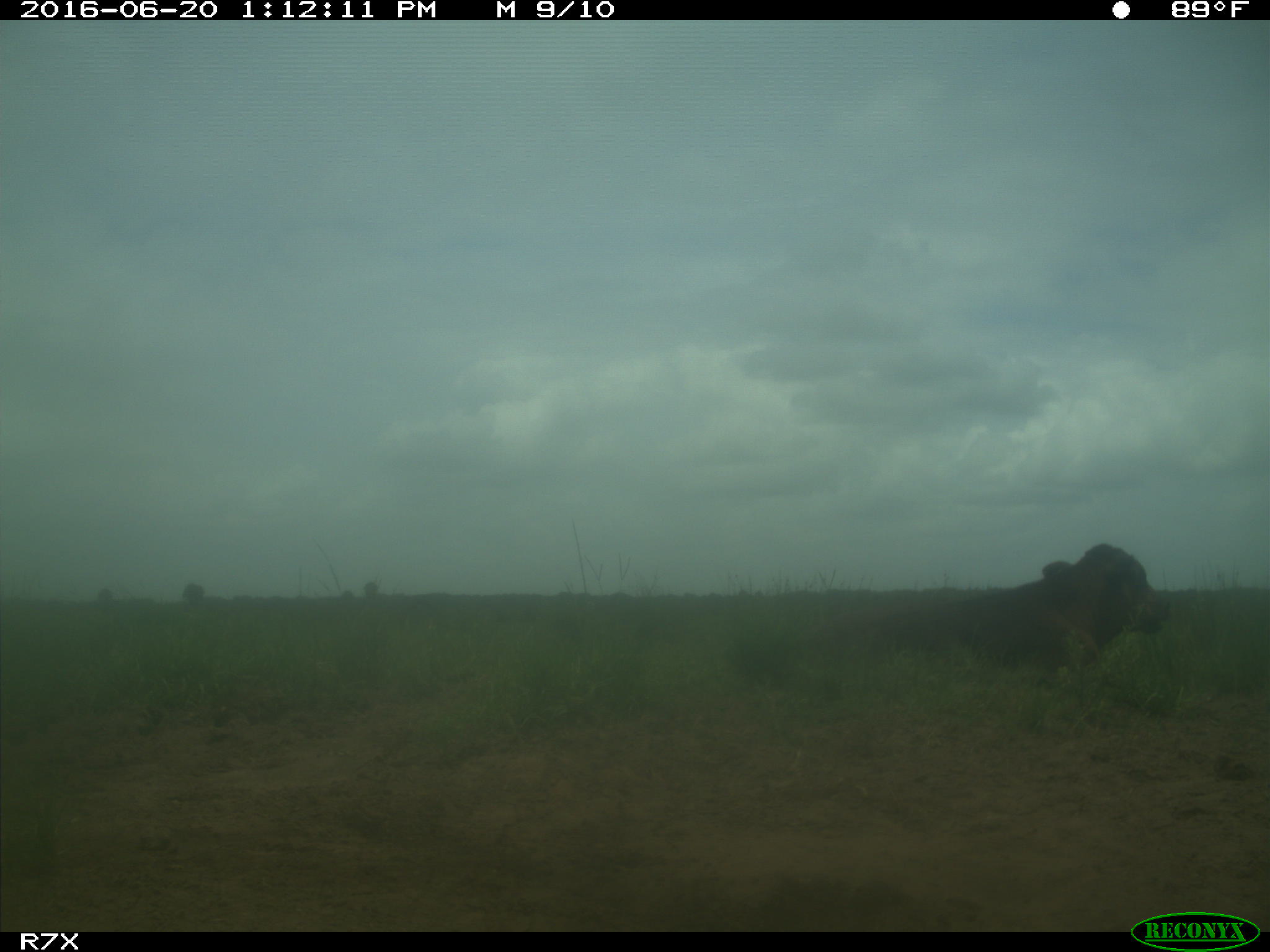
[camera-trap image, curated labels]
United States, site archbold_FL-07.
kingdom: Animalia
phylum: Chordata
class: Mammalia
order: Artiodactyla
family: Bovidae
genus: Bos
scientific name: Bos taurus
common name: domestic cow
Bos taurus (domestic cow).